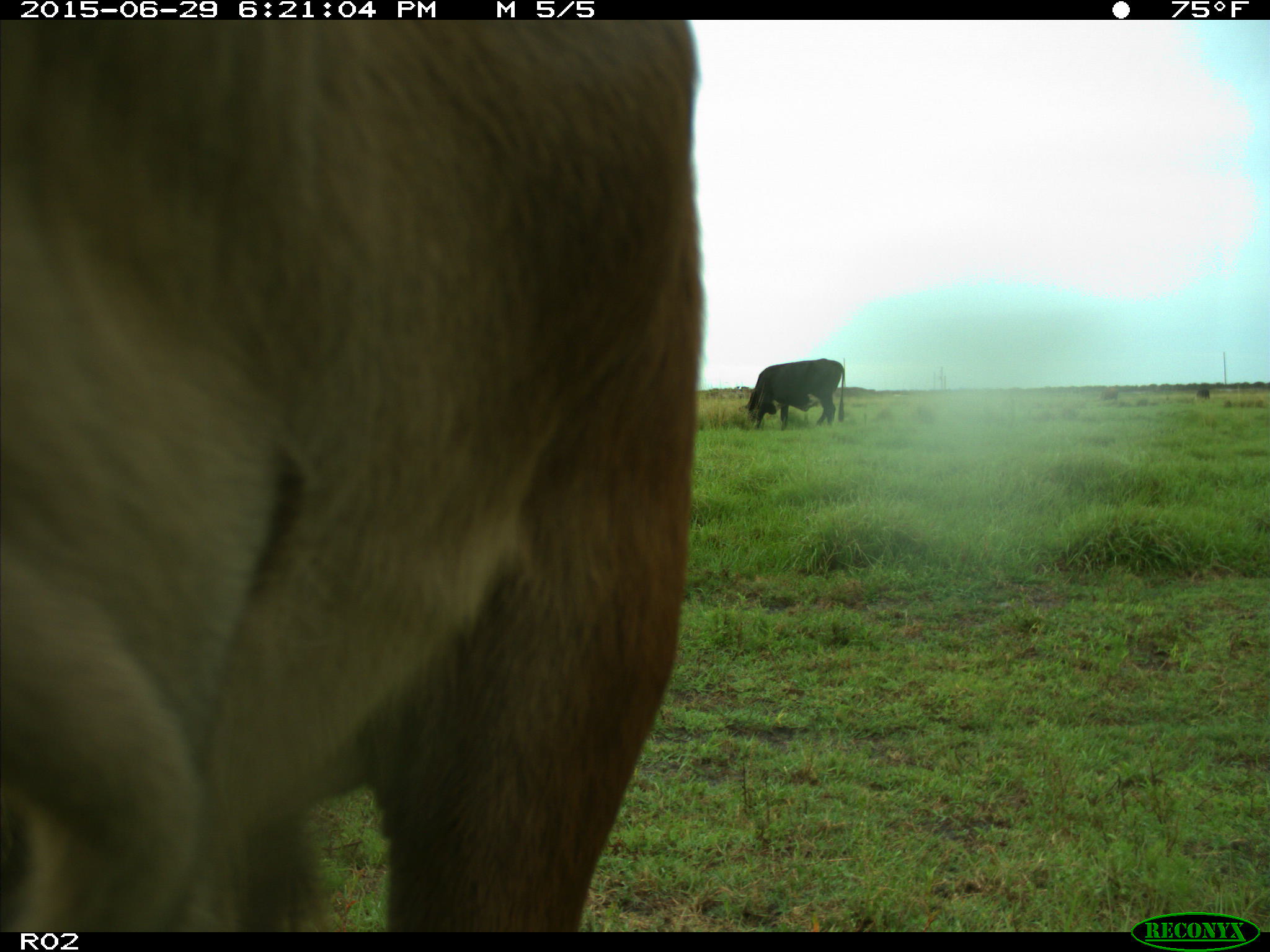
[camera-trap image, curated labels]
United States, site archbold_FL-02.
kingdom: Animalia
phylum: Chordata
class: Mammalia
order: Artiodactyla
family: Bovidae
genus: Bos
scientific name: Bos taurus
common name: domestic cow